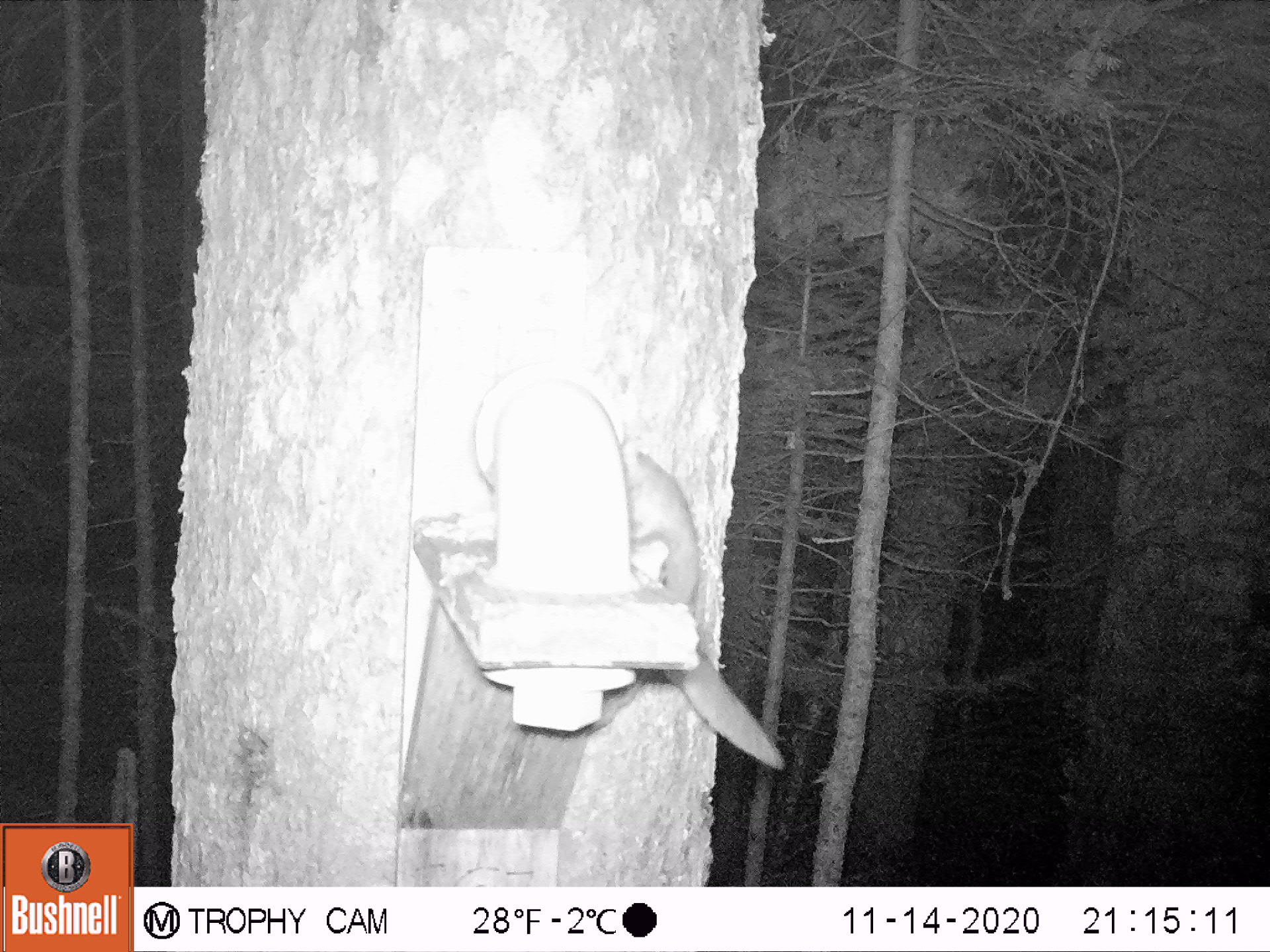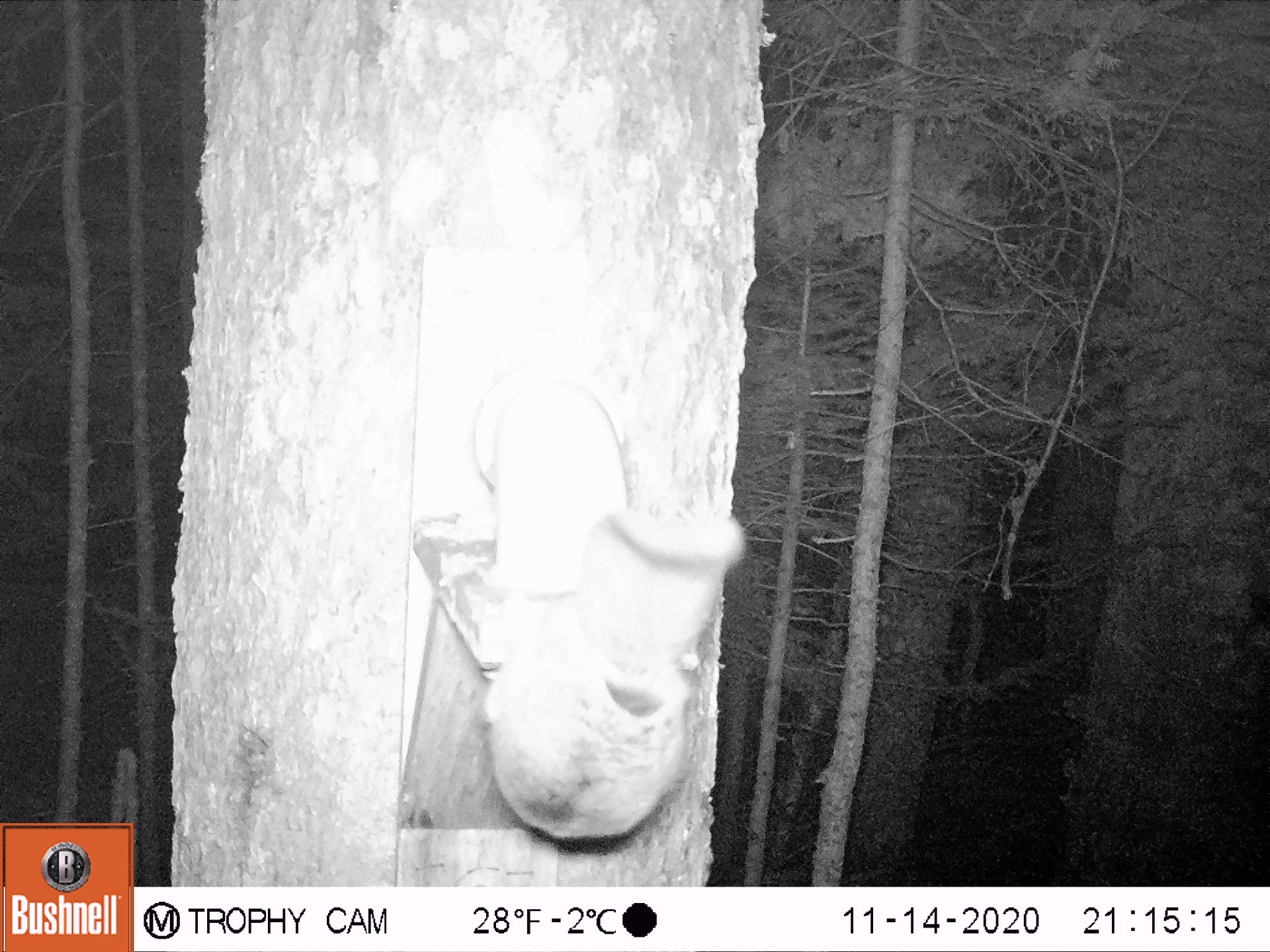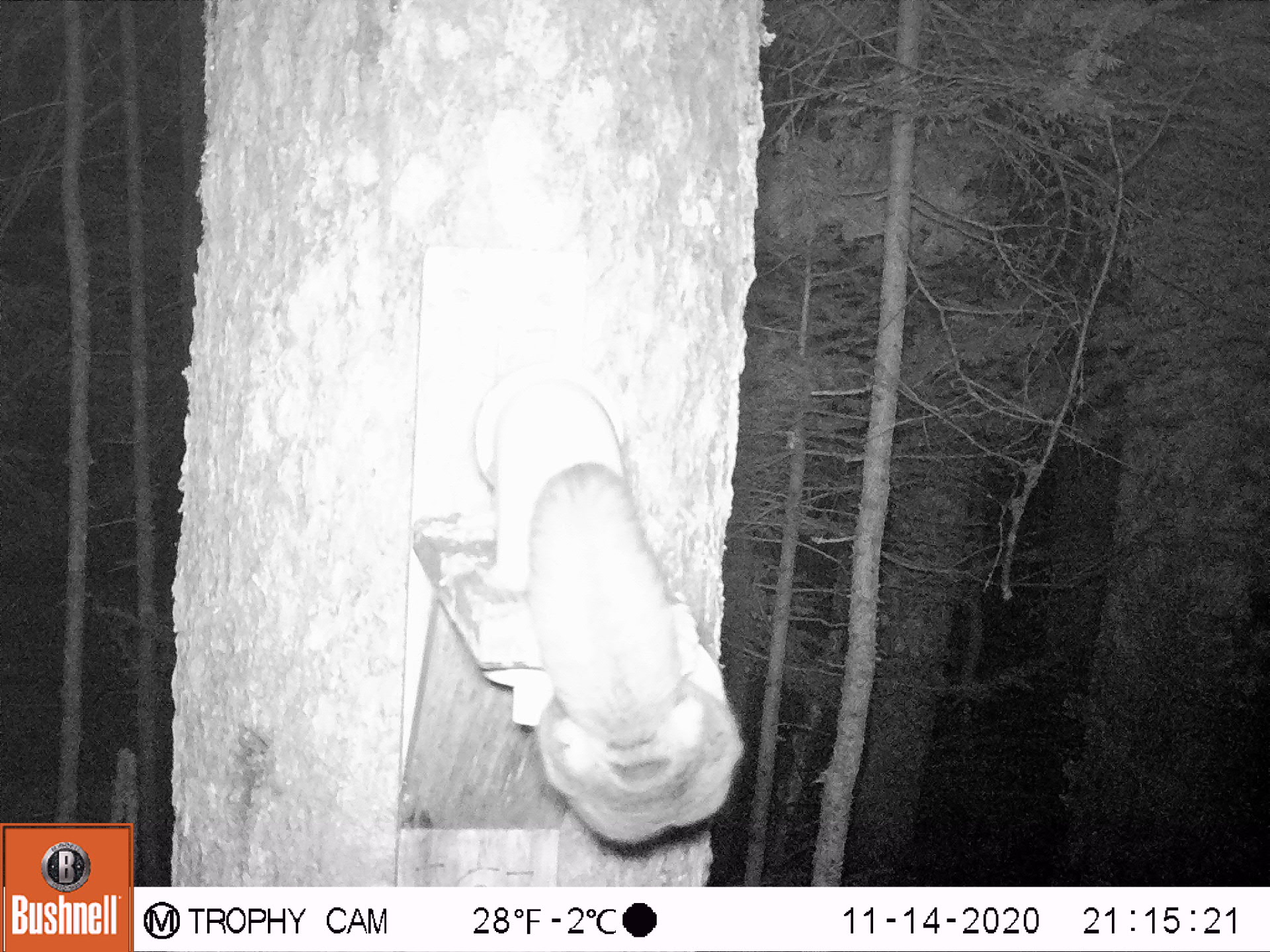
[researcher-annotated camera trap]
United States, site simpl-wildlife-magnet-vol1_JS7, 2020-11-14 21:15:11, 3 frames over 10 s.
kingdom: Animalia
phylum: Chordata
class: Mammalia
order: Rodentia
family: Sciuridae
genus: Glaucomys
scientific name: Glaucomys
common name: flying squirrel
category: flying squirrel sp.